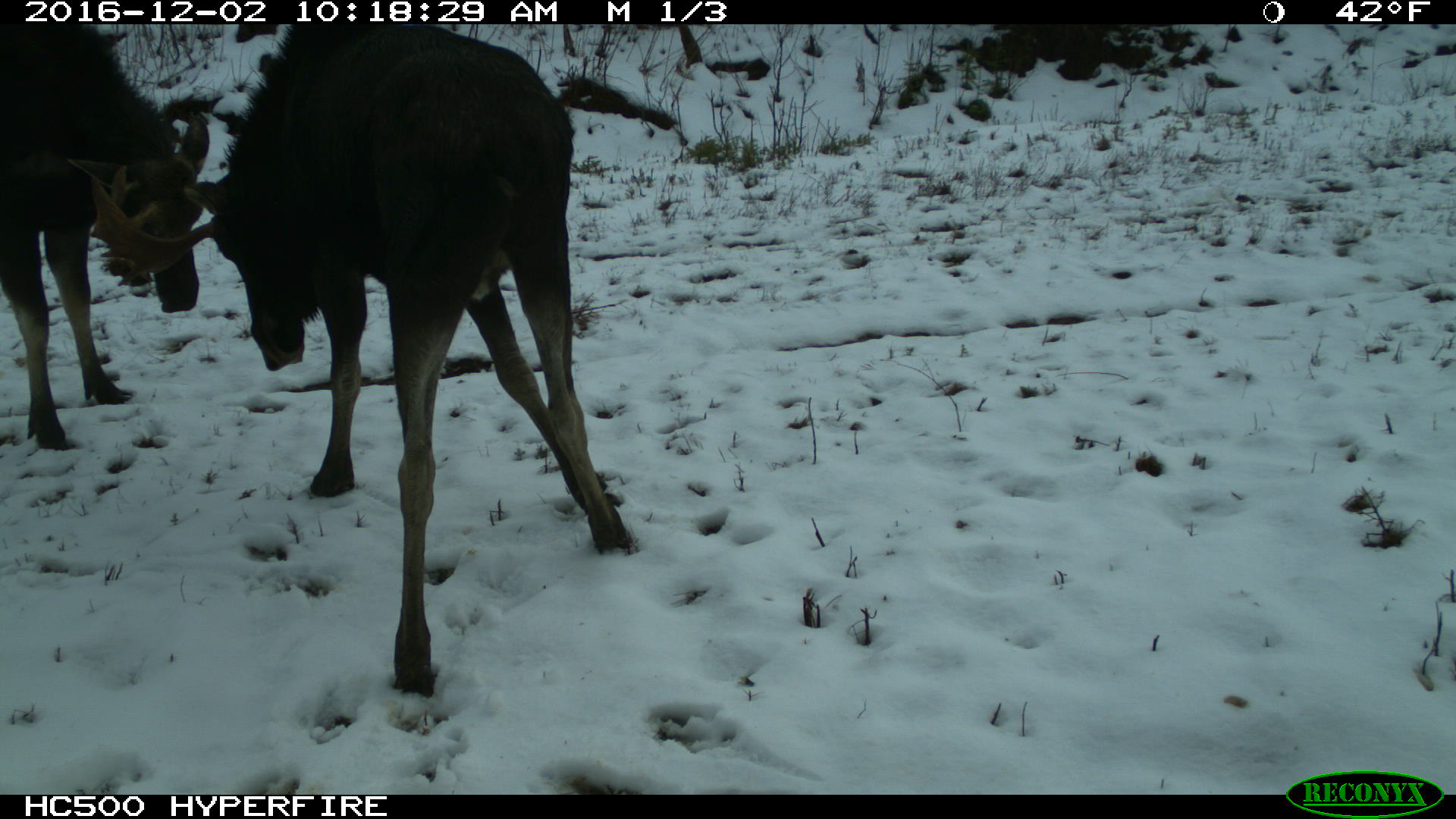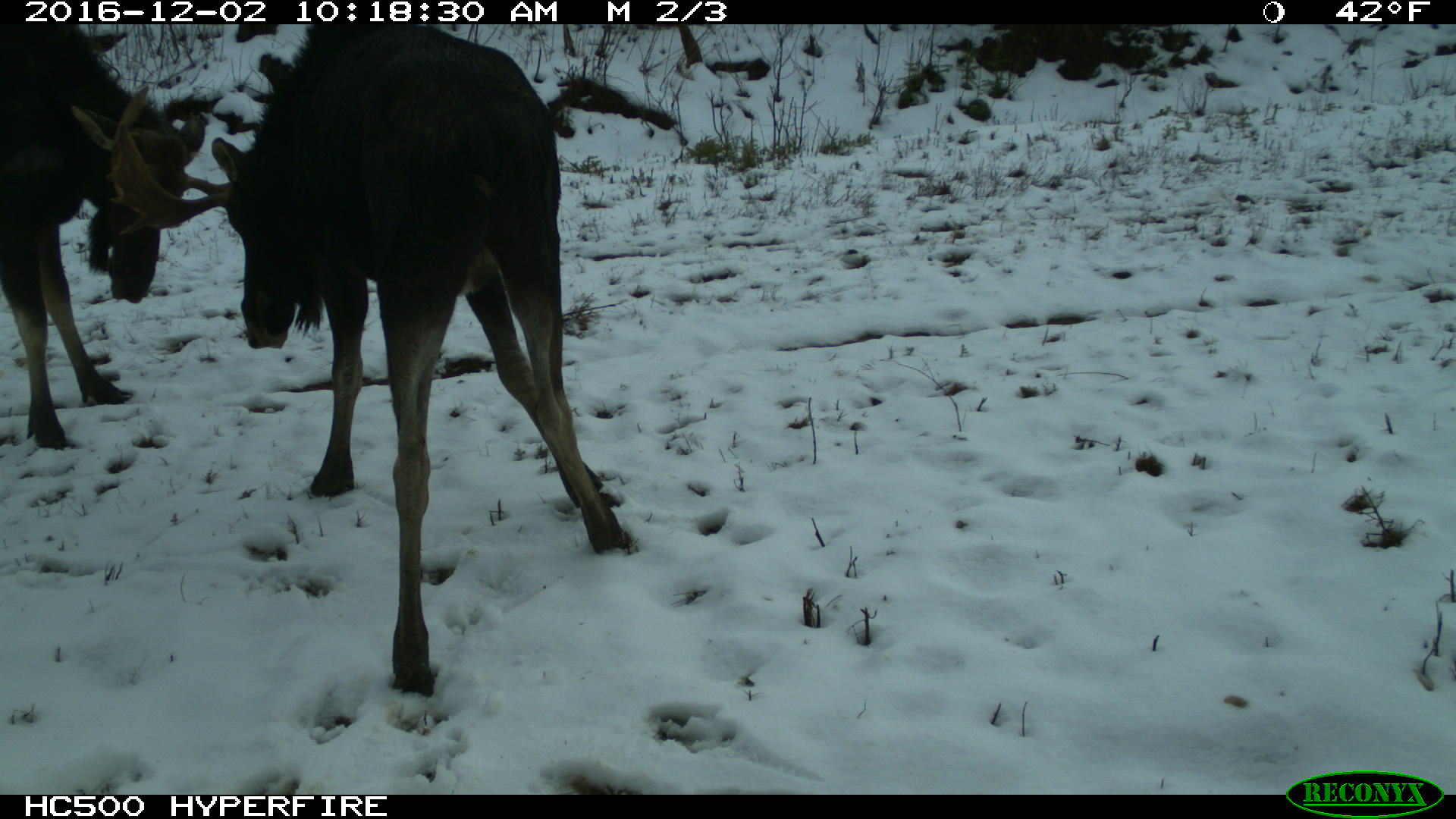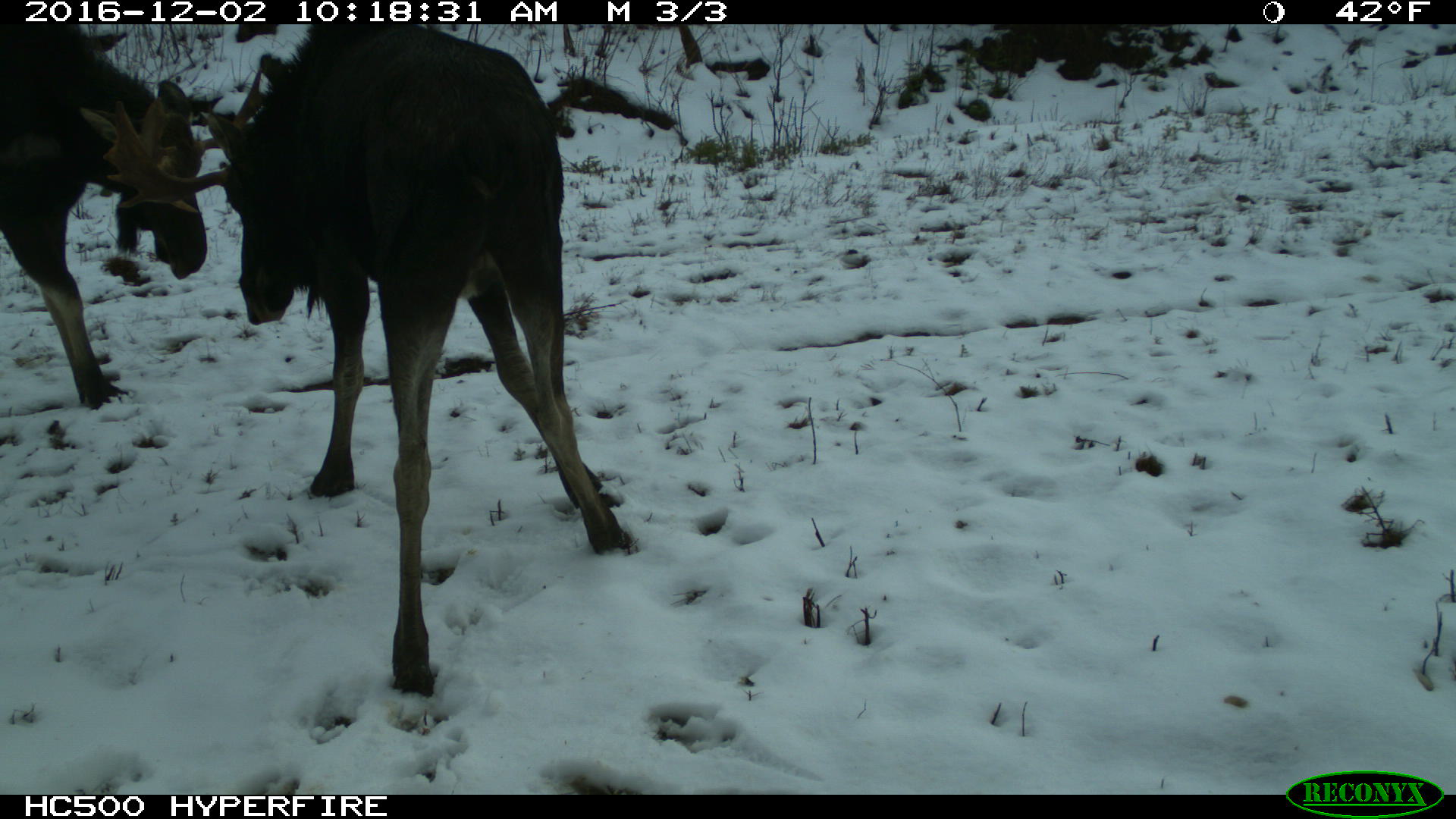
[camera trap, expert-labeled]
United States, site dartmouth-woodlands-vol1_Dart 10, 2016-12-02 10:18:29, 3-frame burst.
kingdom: Animalia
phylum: Chordata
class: Mammalia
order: Artiodactyla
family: Cervidae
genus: Alces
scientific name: Alces alces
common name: moose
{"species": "moose (Alces alces)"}